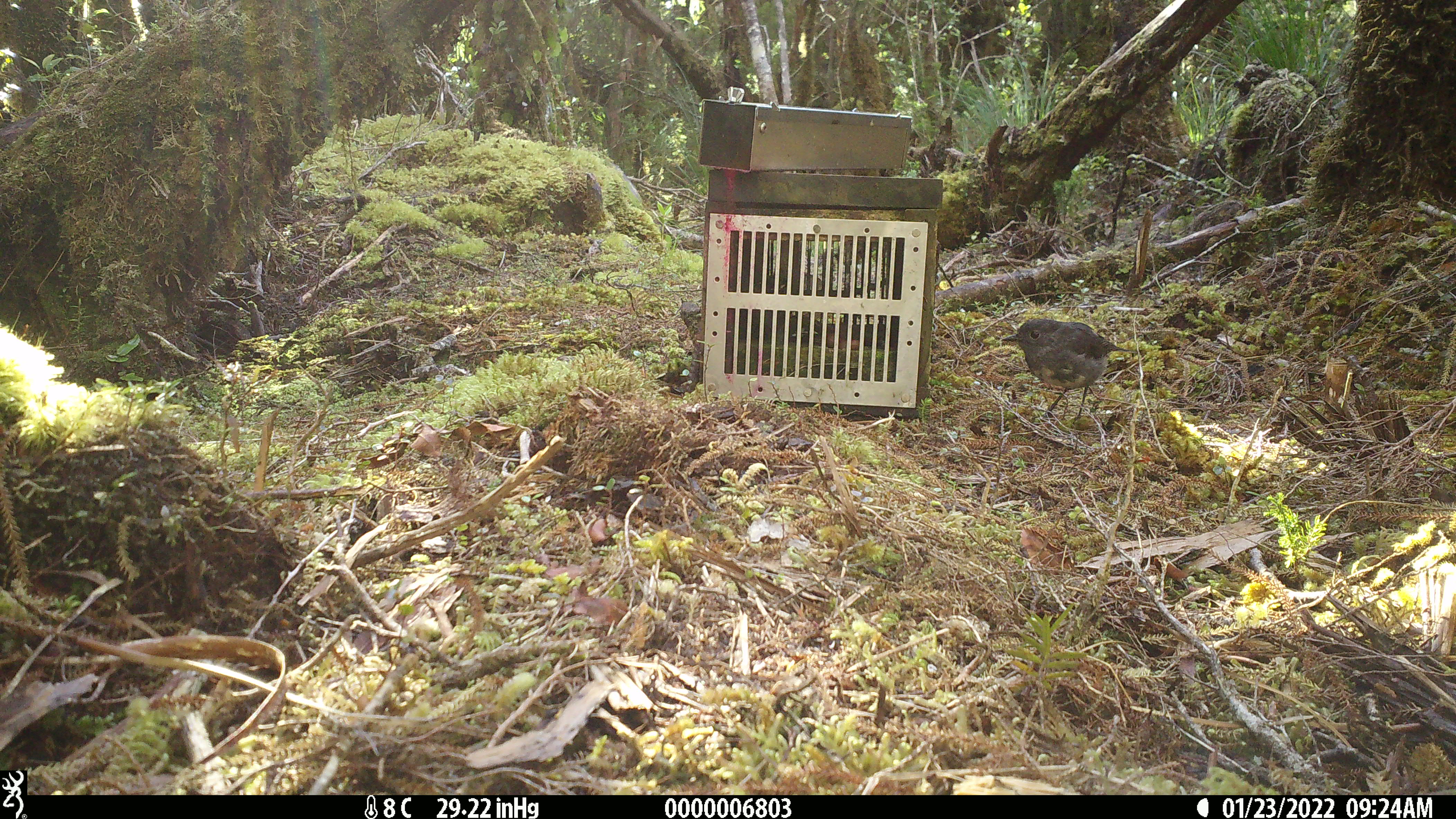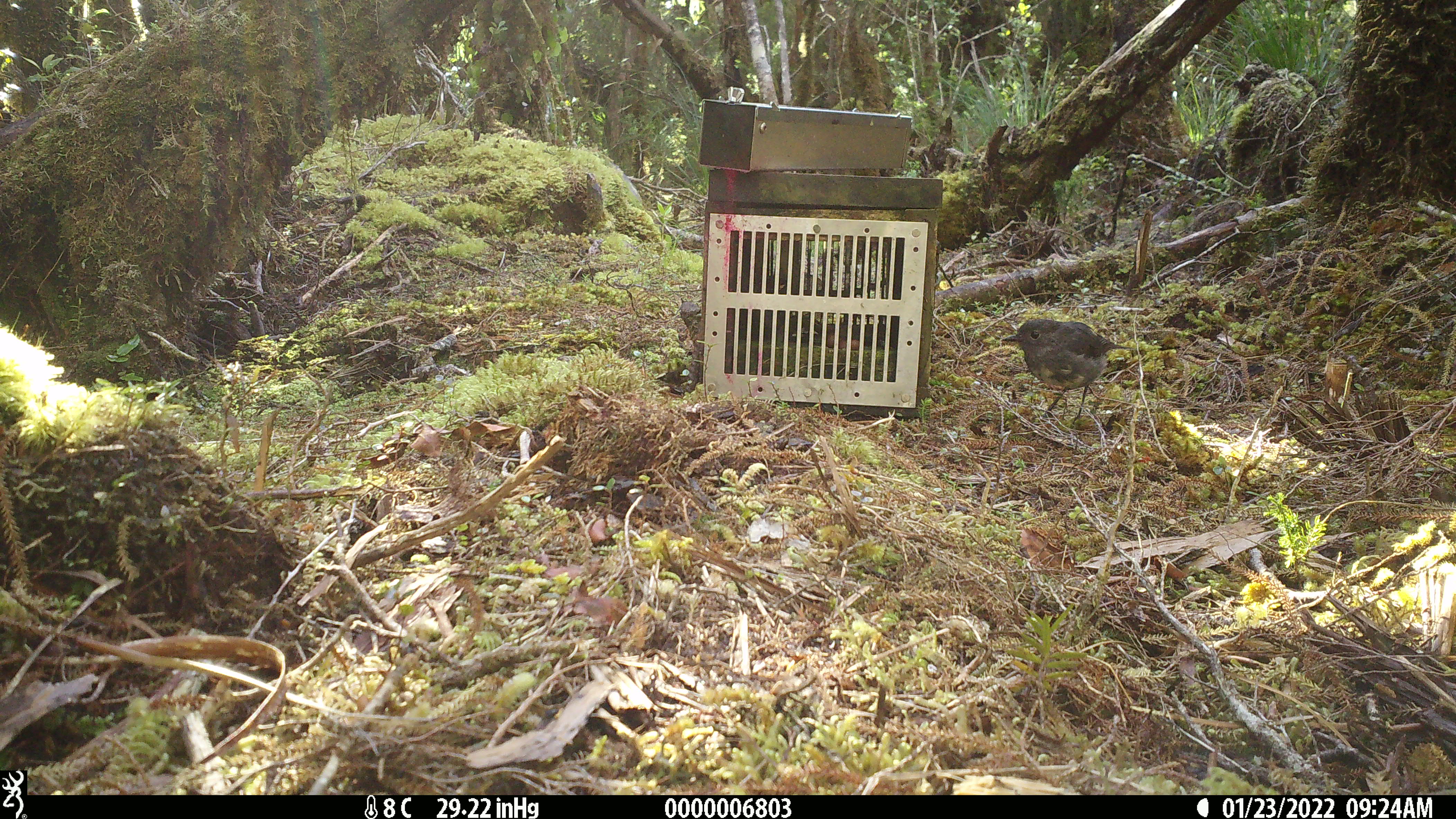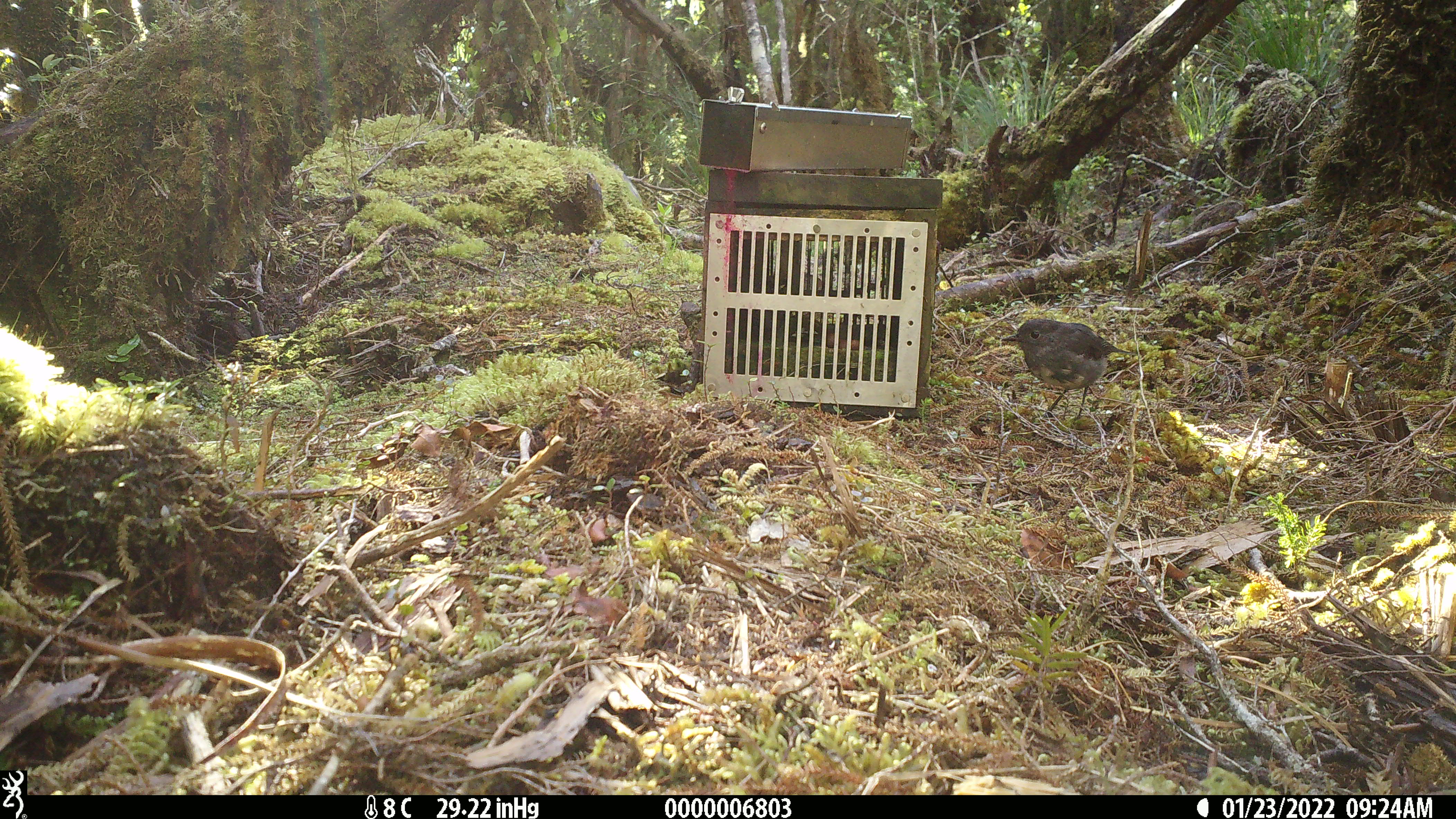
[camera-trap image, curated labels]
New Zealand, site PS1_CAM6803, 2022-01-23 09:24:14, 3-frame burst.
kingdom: Animalia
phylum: Chordata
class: Aves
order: Passeriformes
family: Petroicidae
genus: Petroica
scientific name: Petroica australis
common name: new zealand robin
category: robin